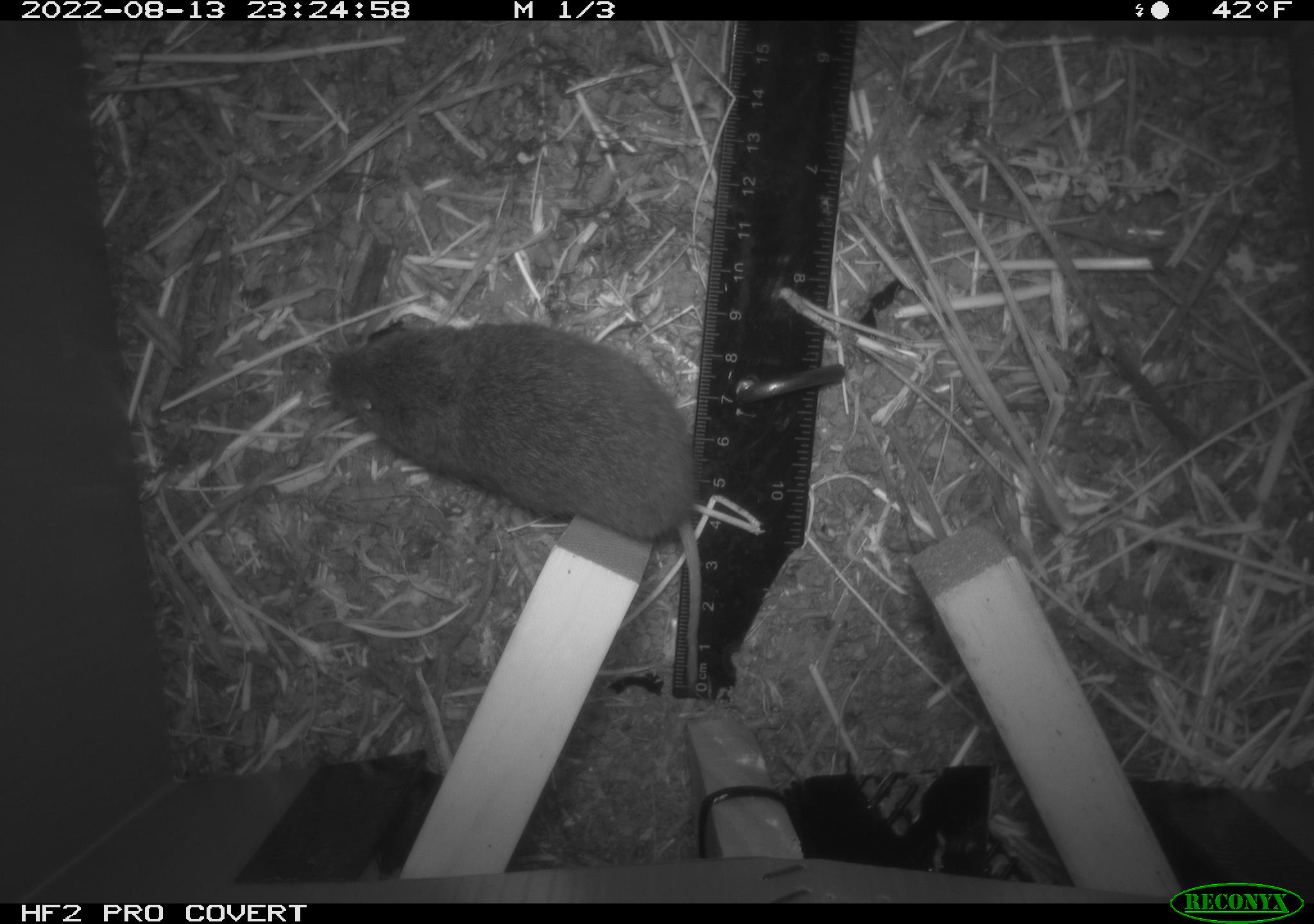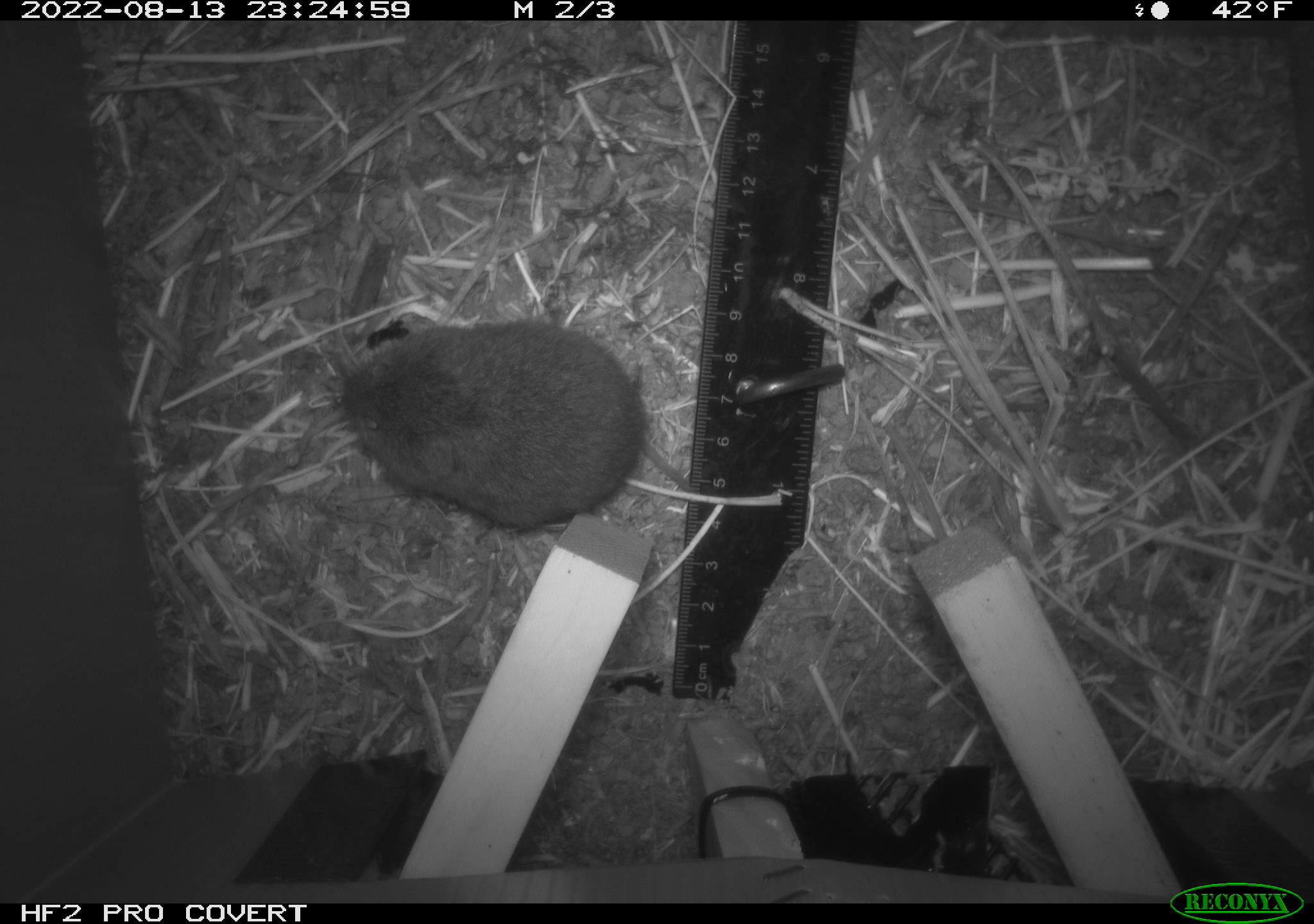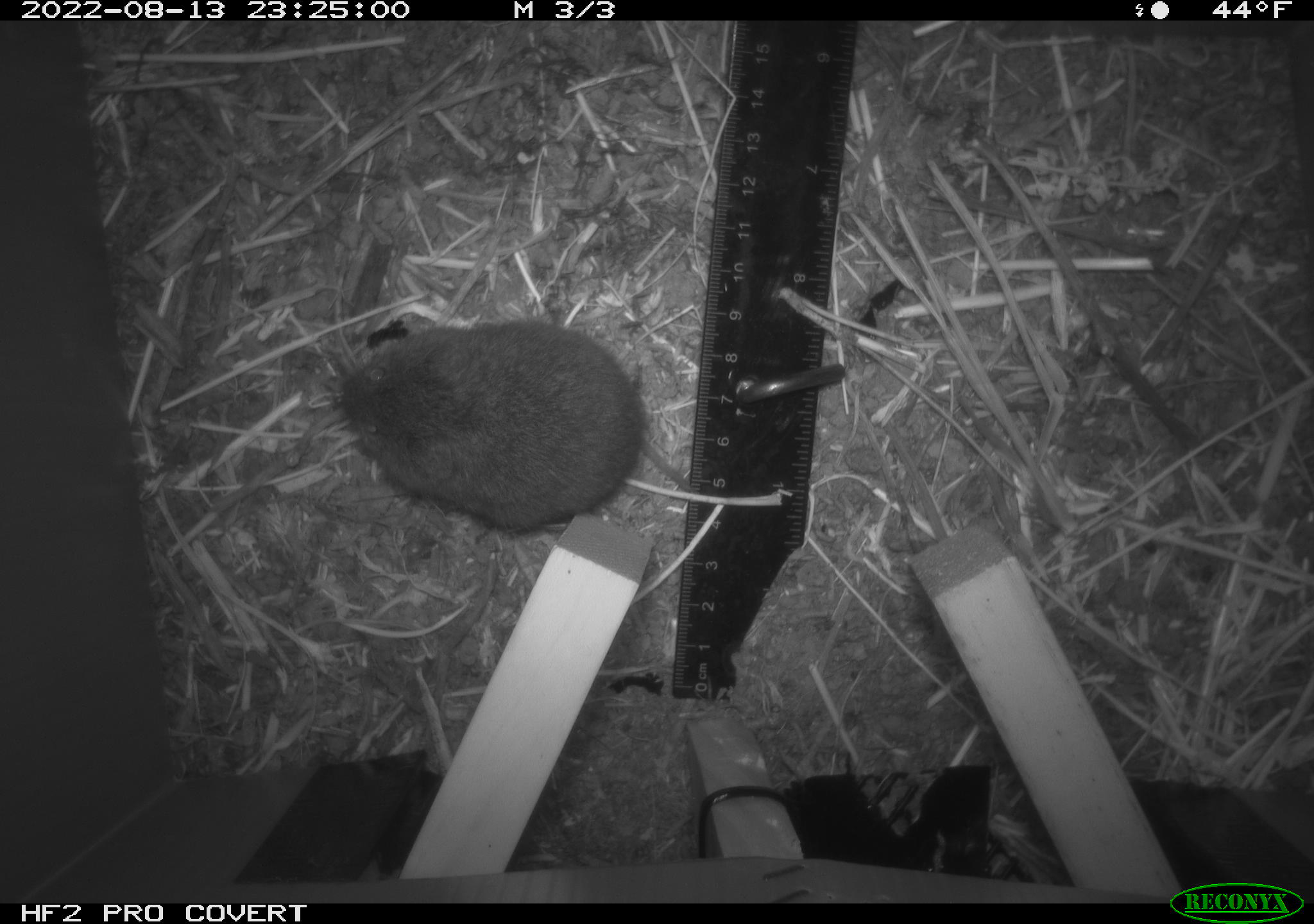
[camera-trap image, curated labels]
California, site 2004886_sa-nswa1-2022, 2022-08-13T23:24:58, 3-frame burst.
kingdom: Animalia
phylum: Chordata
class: Mammalia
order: Rodentia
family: Cricetidae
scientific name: Cricetidae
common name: hamsters, voles, lemmings, and allies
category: cricetidae family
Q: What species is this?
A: Cricetidae family (hamsters, voles, lemmings, and allies) (Cricetidae).